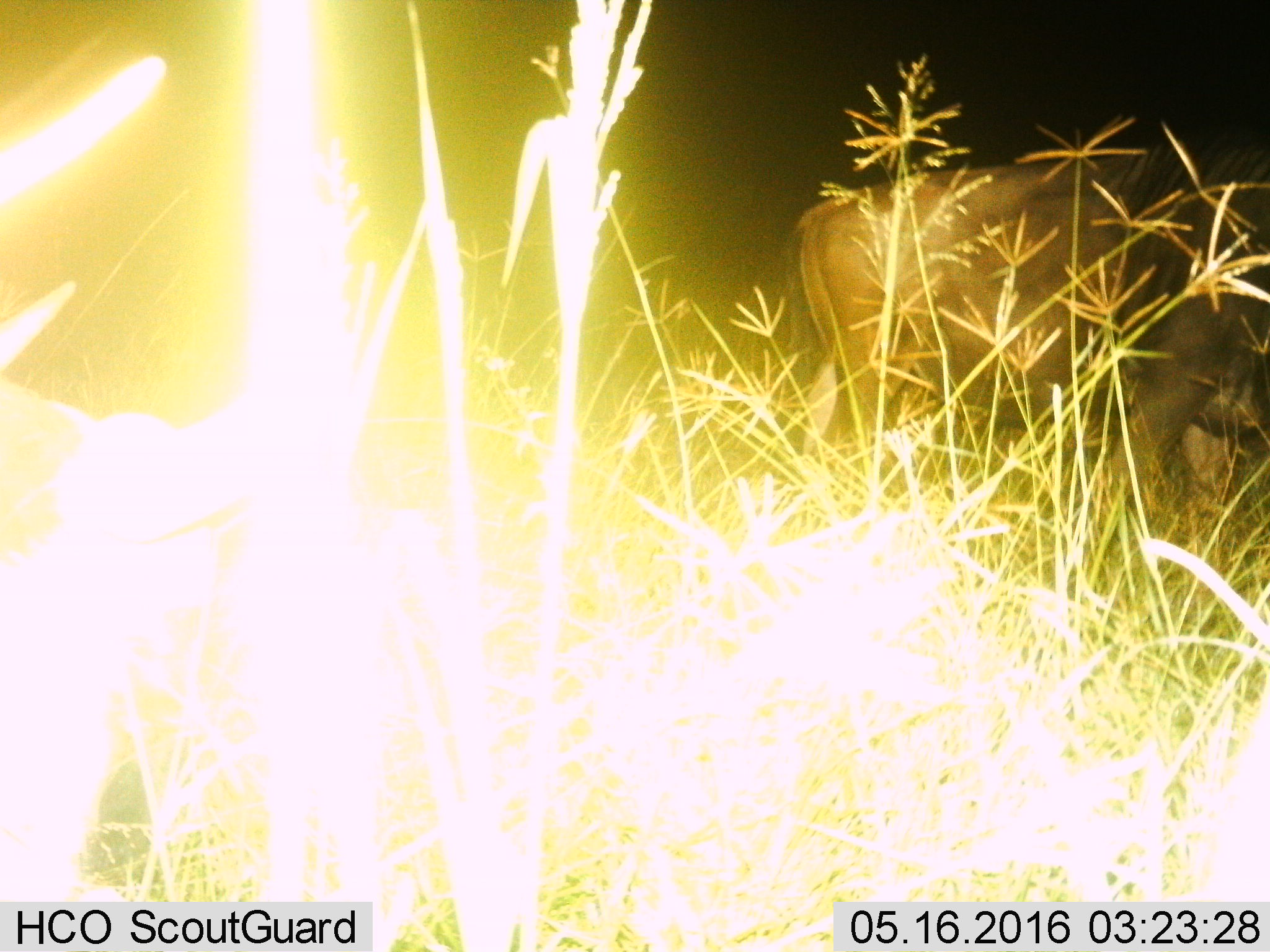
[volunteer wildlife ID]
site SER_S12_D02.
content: unidentified animal